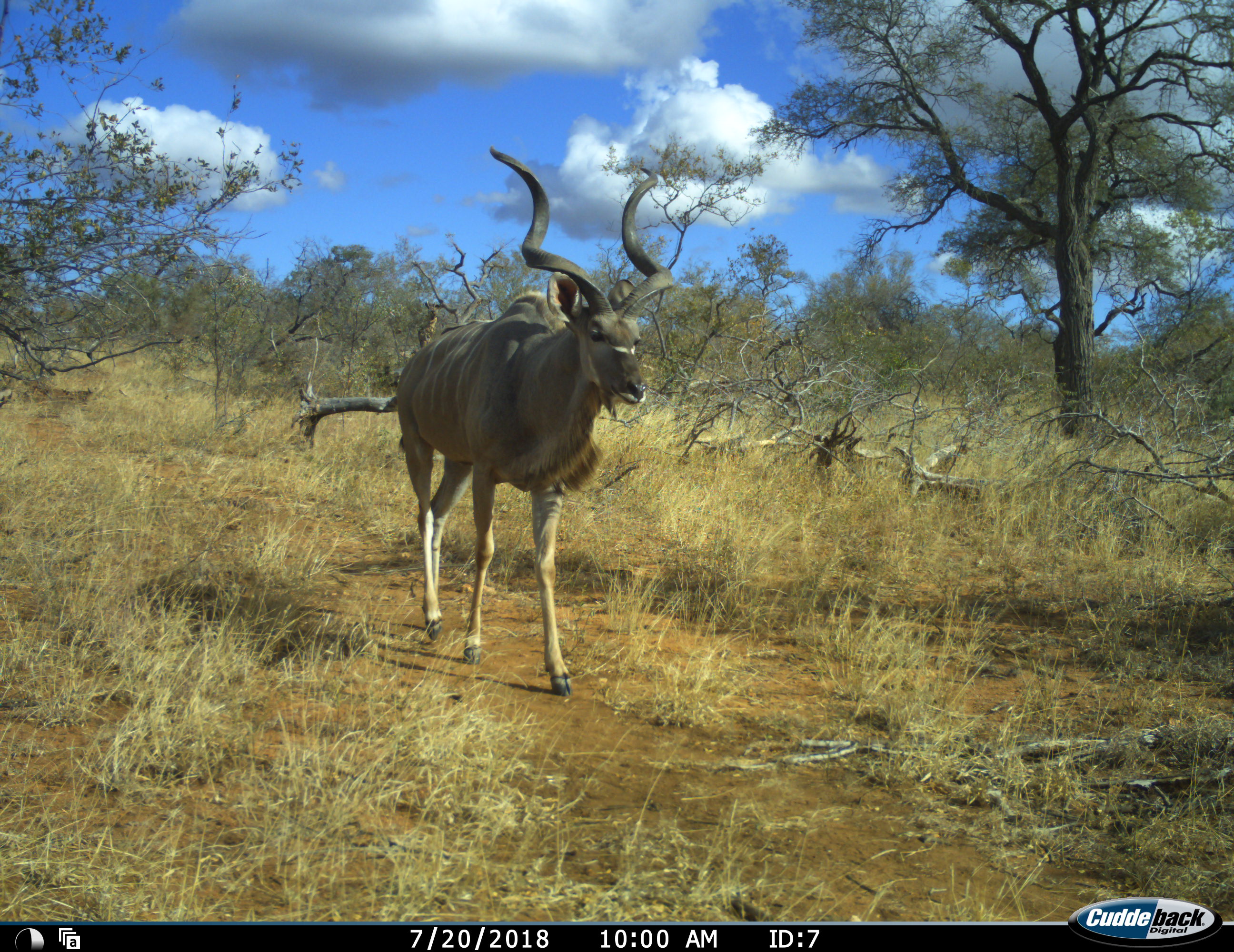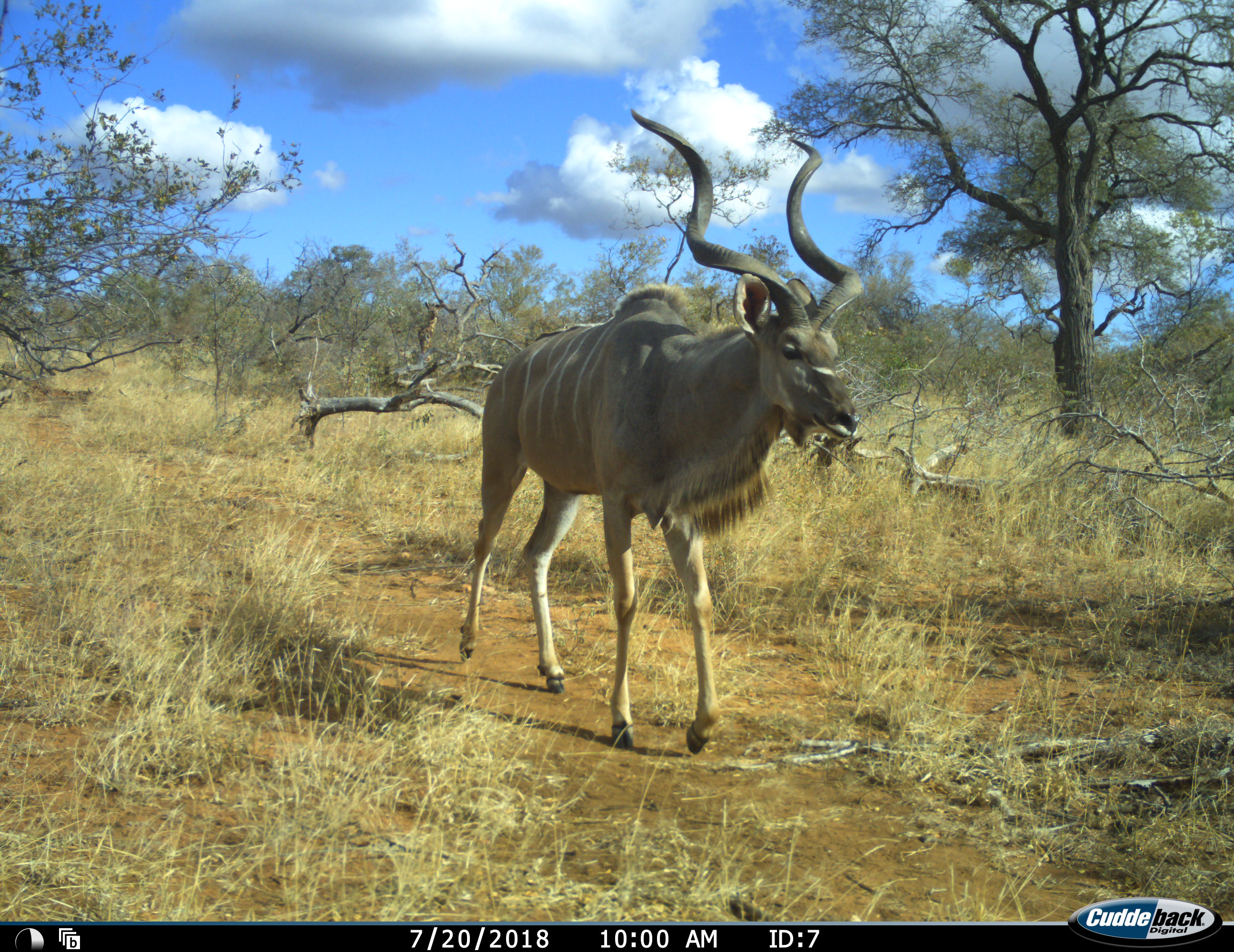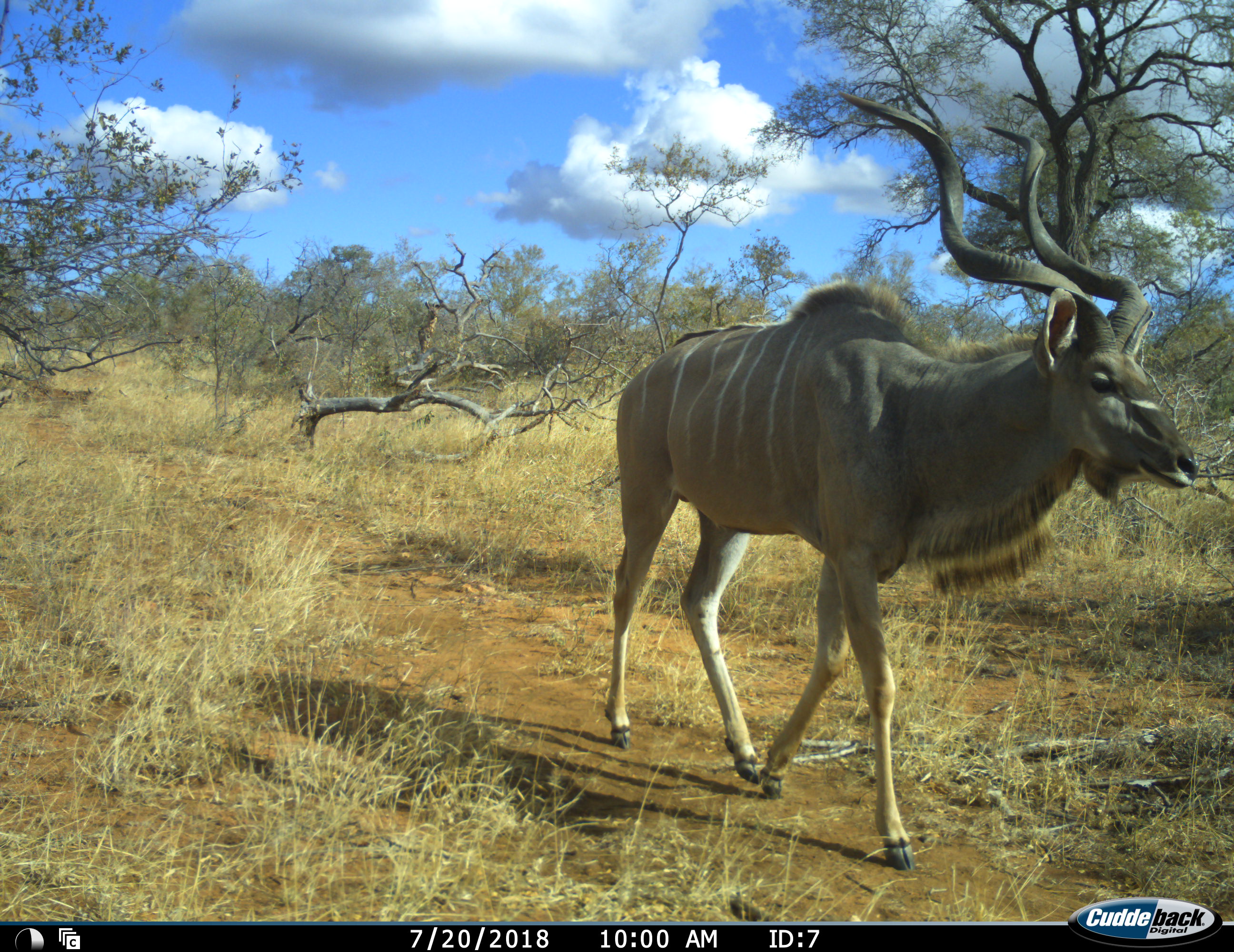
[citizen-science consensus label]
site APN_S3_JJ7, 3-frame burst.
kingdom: Animalia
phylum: Chordata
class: Mammalia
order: Artiodactyla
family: Bovidae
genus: Tragelaphus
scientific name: Tragelaphus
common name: kudu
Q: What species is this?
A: Kudu (Tragelaphus).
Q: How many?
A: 1.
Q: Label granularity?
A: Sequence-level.